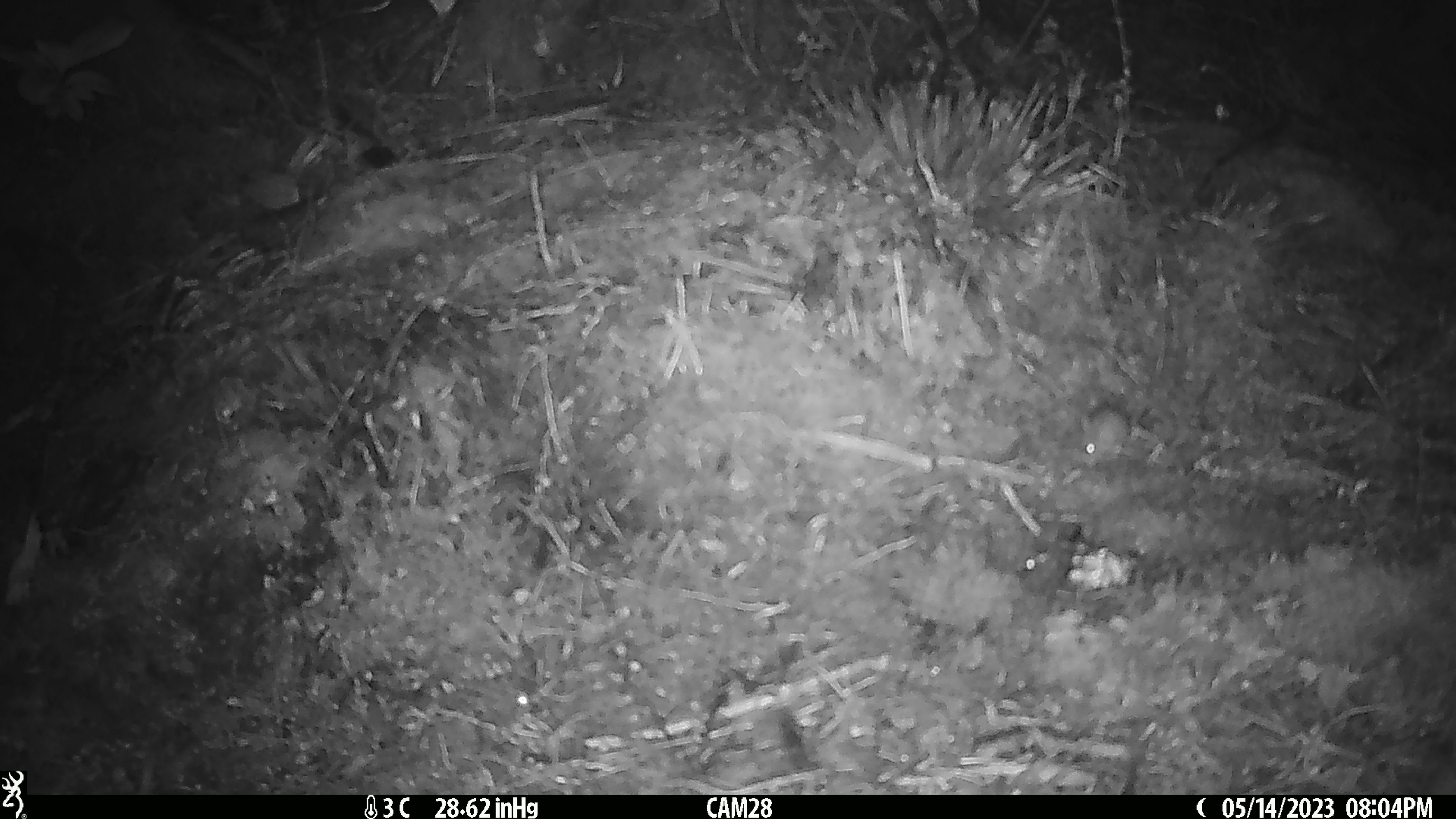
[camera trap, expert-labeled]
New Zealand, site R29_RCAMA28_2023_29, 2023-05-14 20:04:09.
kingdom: Animalia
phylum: Chordata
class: Mammalia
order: Rodentia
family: Muridae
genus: Mus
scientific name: Mus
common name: mouse